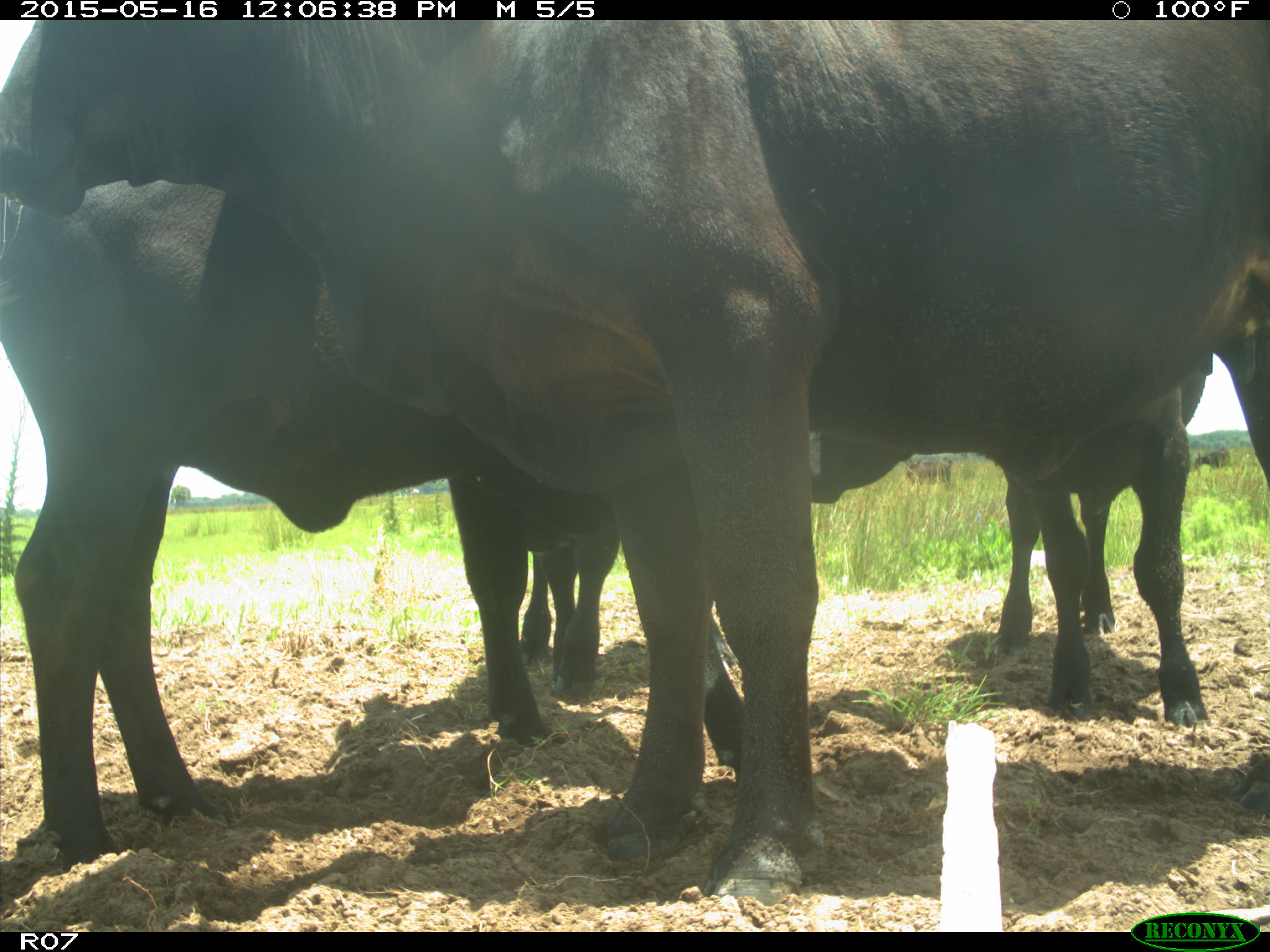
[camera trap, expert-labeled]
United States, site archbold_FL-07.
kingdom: Animalia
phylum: Chordata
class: Mammalia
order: Artiodactyla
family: Bovidae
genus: Bos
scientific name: Bos taurus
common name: domestic cow